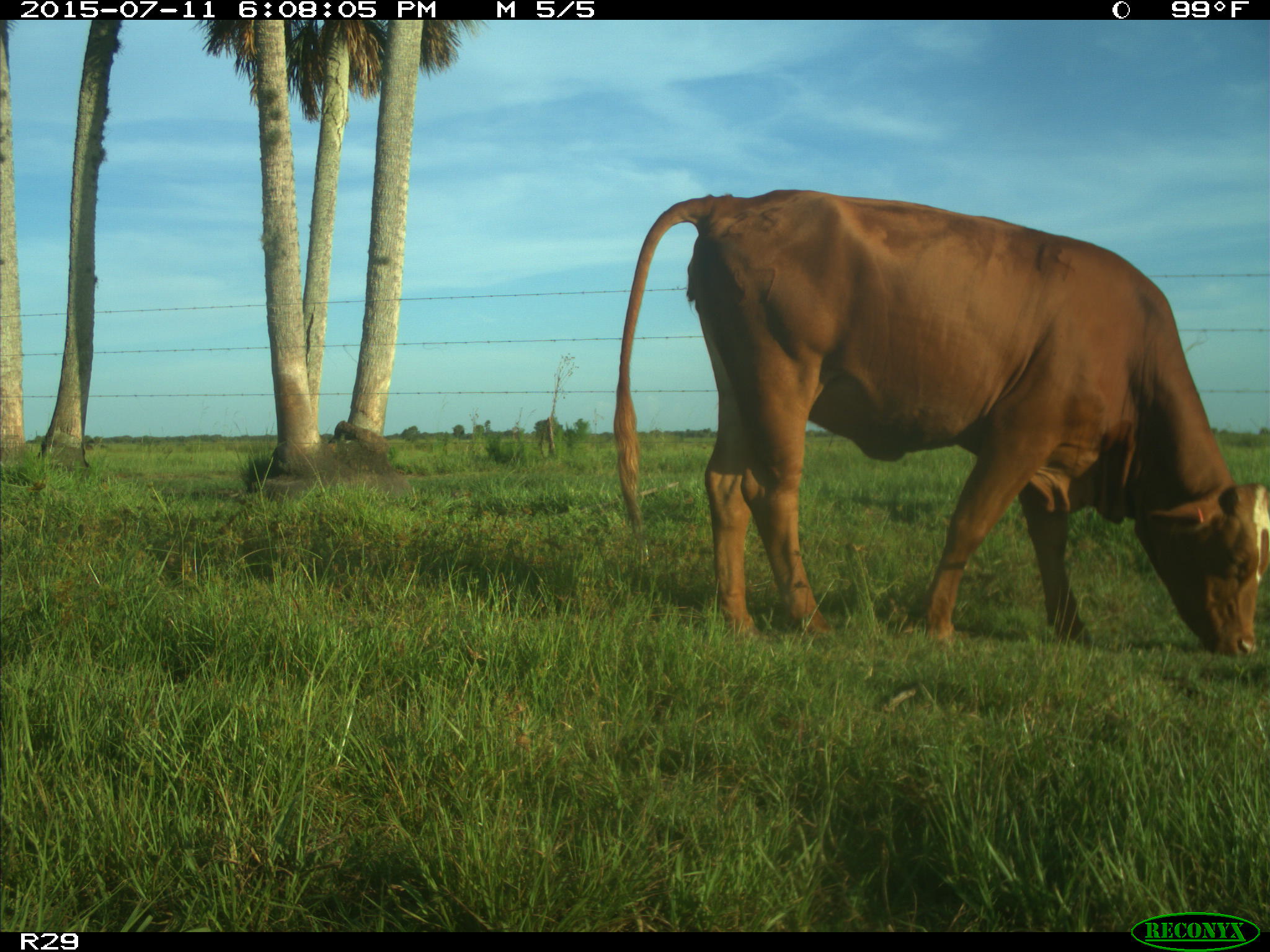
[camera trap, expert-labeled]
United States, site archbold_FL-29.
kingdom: Animalia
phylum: Chordata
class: Mammalia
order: Artiodactyla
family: Bovidae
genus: Bos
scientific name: Bos taurus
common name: domestic cow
Bos taurus (domestic cow).